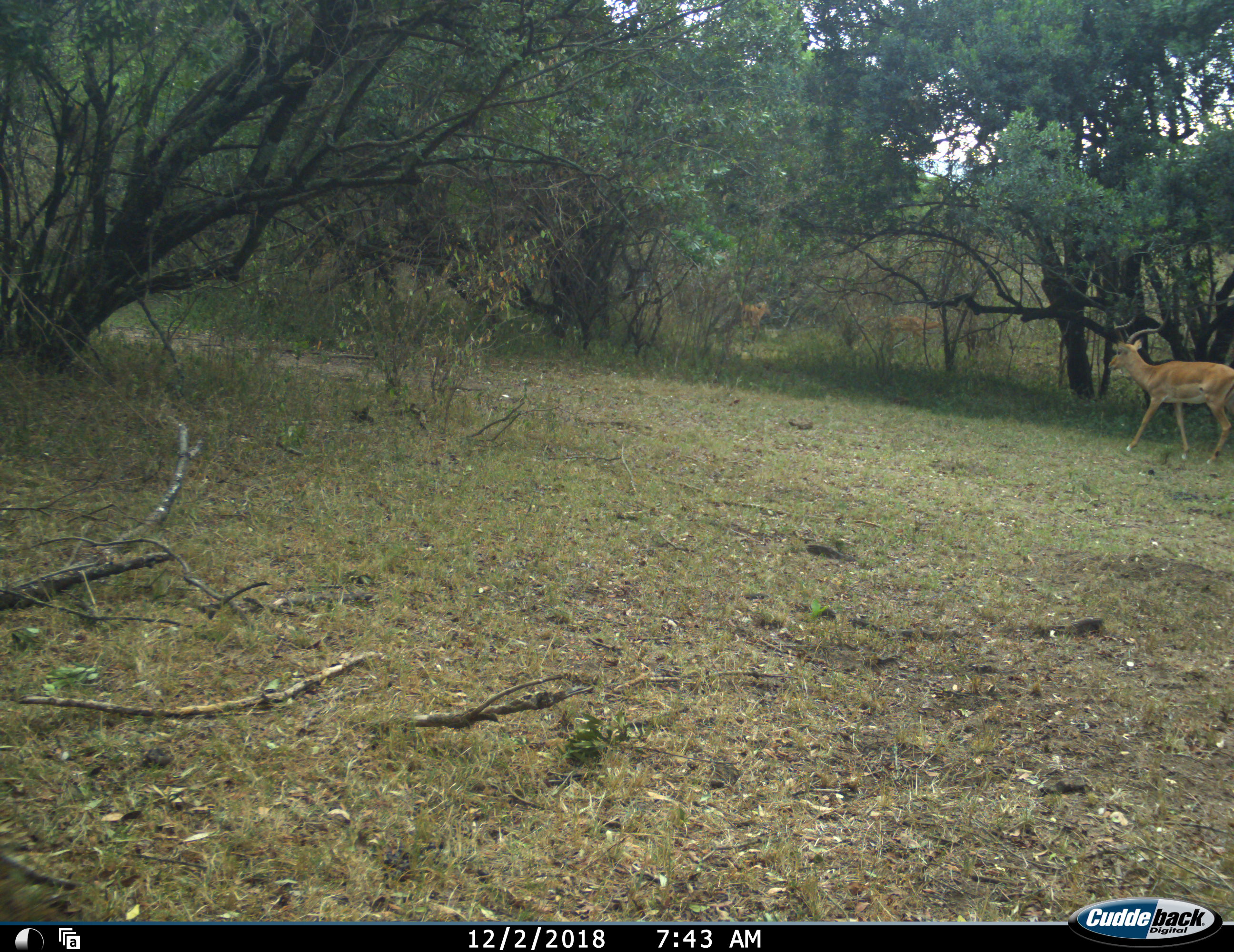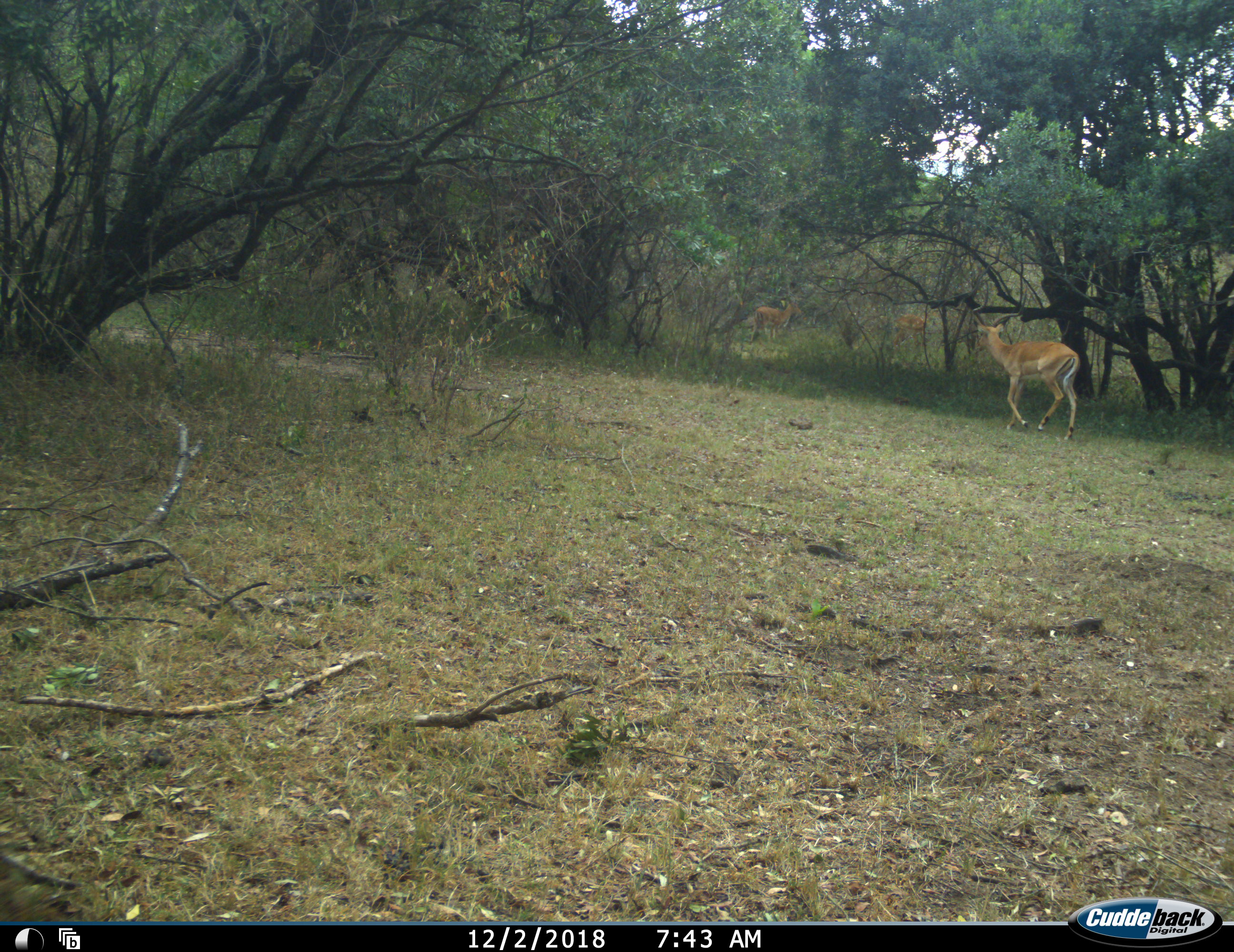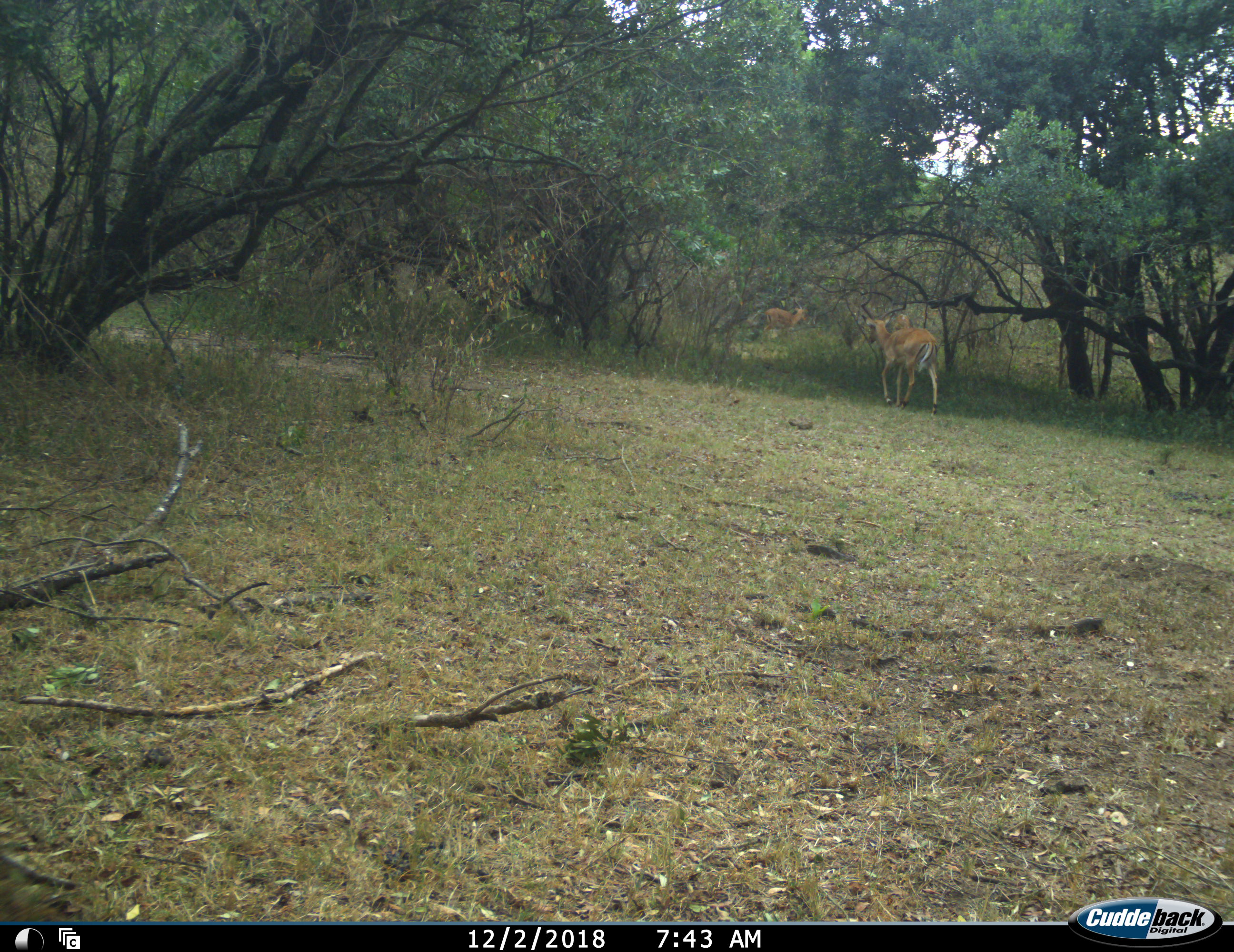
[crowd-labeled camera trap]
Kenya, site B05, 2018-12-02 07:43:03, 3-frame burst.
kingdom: Animalia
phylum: Chordata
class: Mammalia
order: Artiodactyla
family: Bovidae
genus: Aepyceros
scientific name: Aepyceros melampus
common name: impala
Impala (Aepyceros melampus), count 3. Behavior (volunteer vote fractions): standing 12%, resting 0%, moving 100%, interacting 0%. Young present (vote fraction): 0%. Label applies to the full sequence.